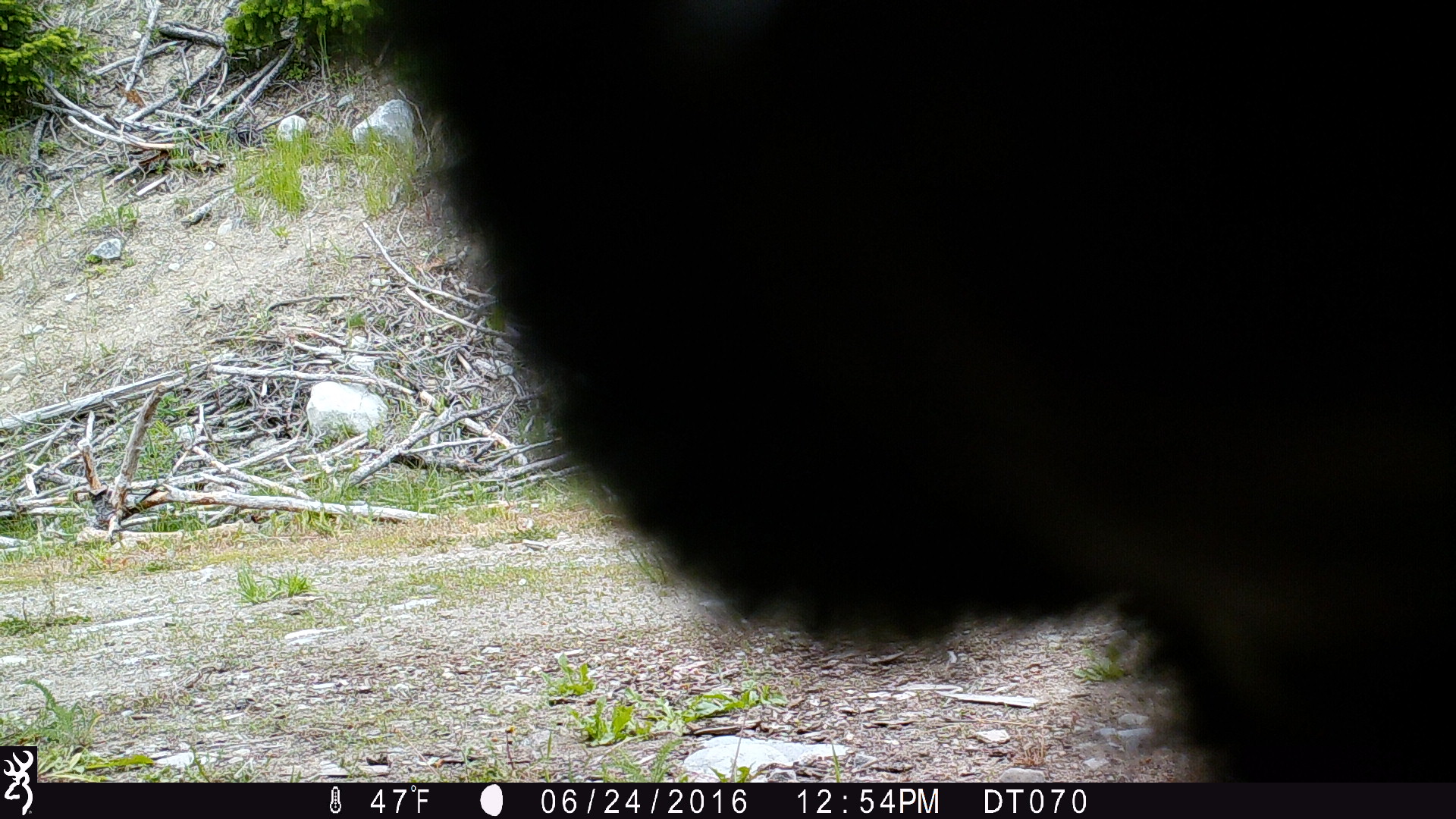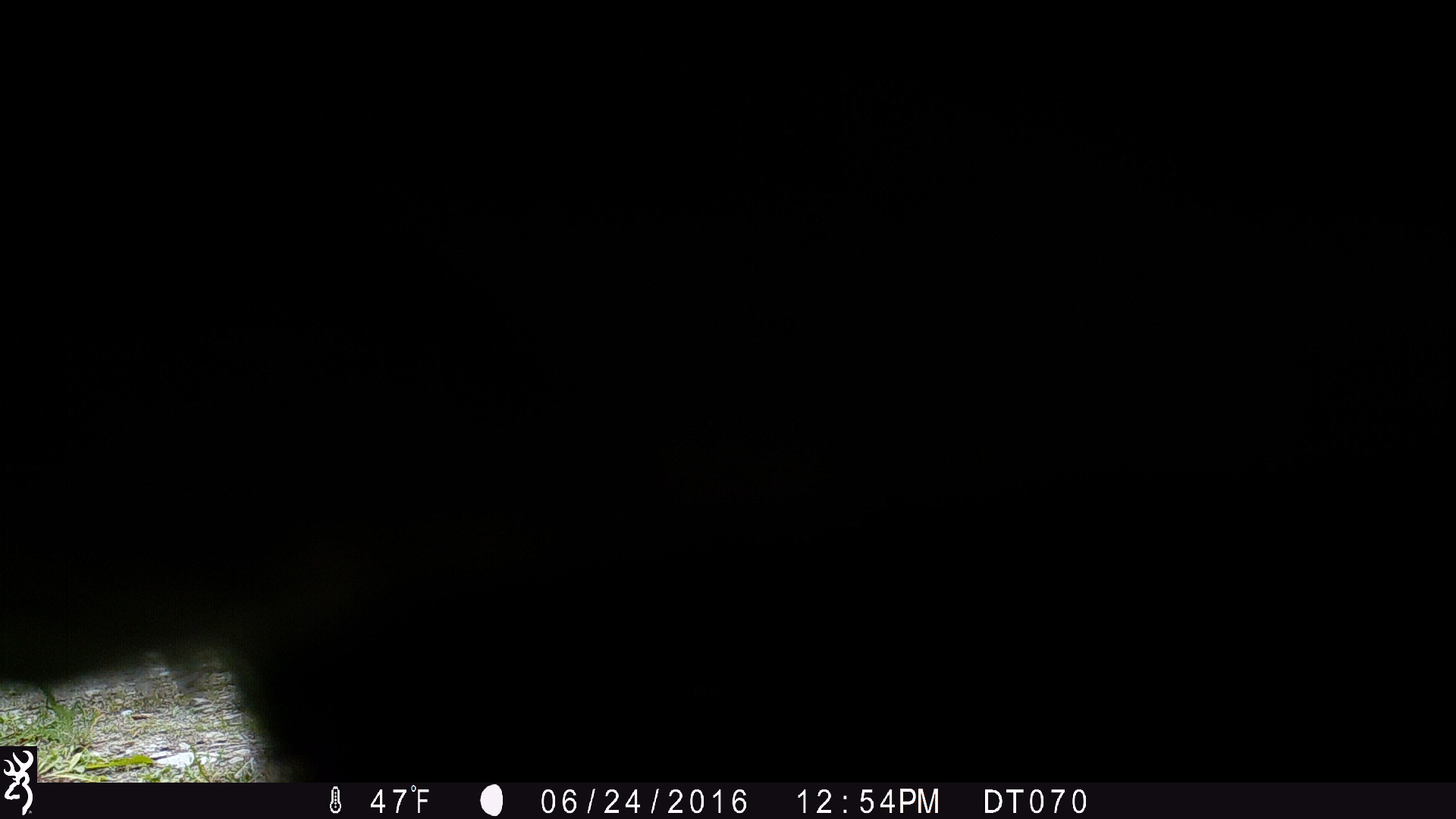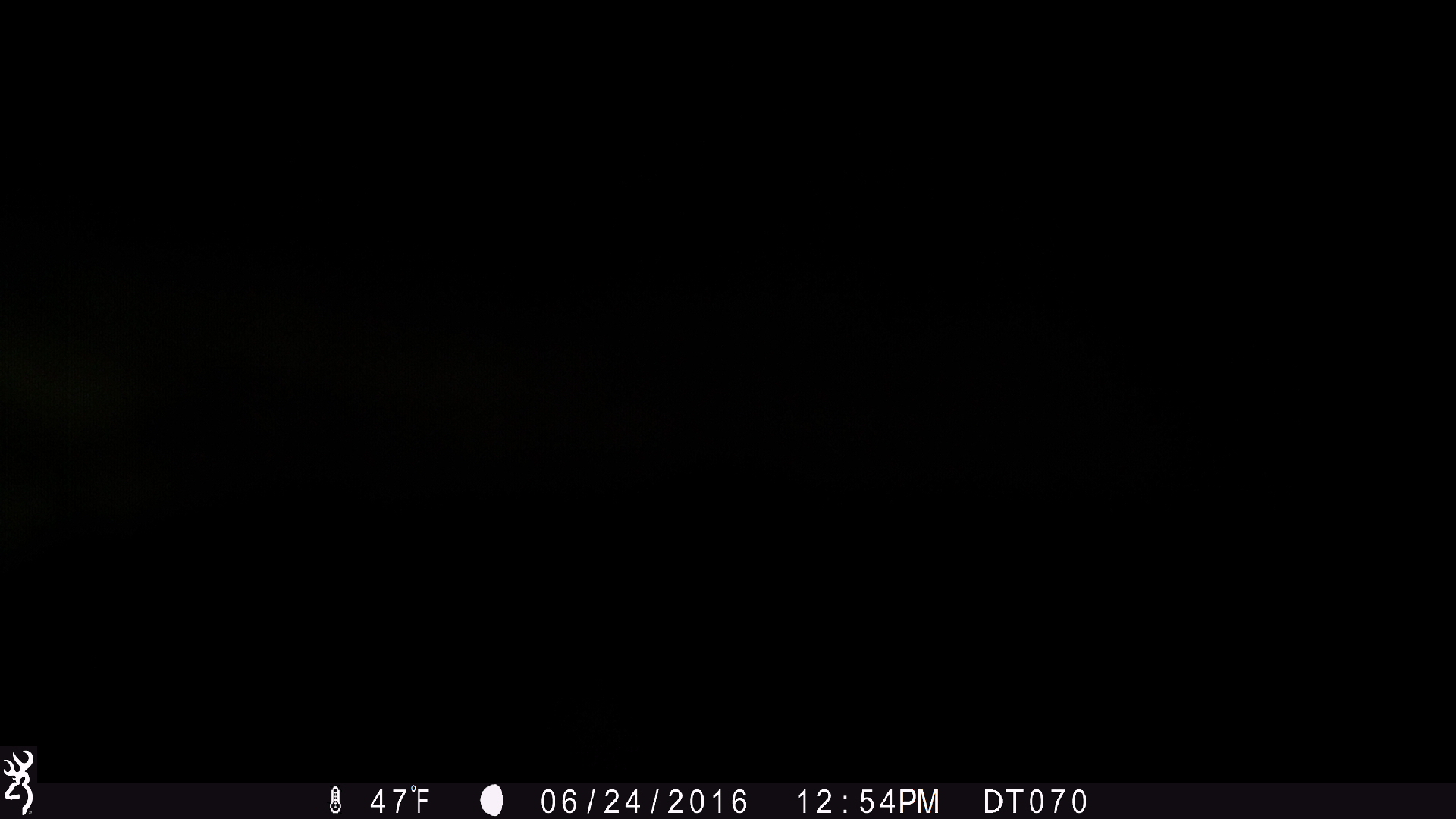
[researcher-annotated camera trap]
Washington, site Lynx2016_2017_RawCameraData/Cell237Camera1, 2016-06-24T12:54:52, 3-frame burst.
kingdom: Animalia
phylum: Chordata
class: Mammalia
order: Artiodactyla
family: Bovidae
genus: Bos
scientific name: Bos taurus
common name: domestic cattle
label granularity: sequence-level